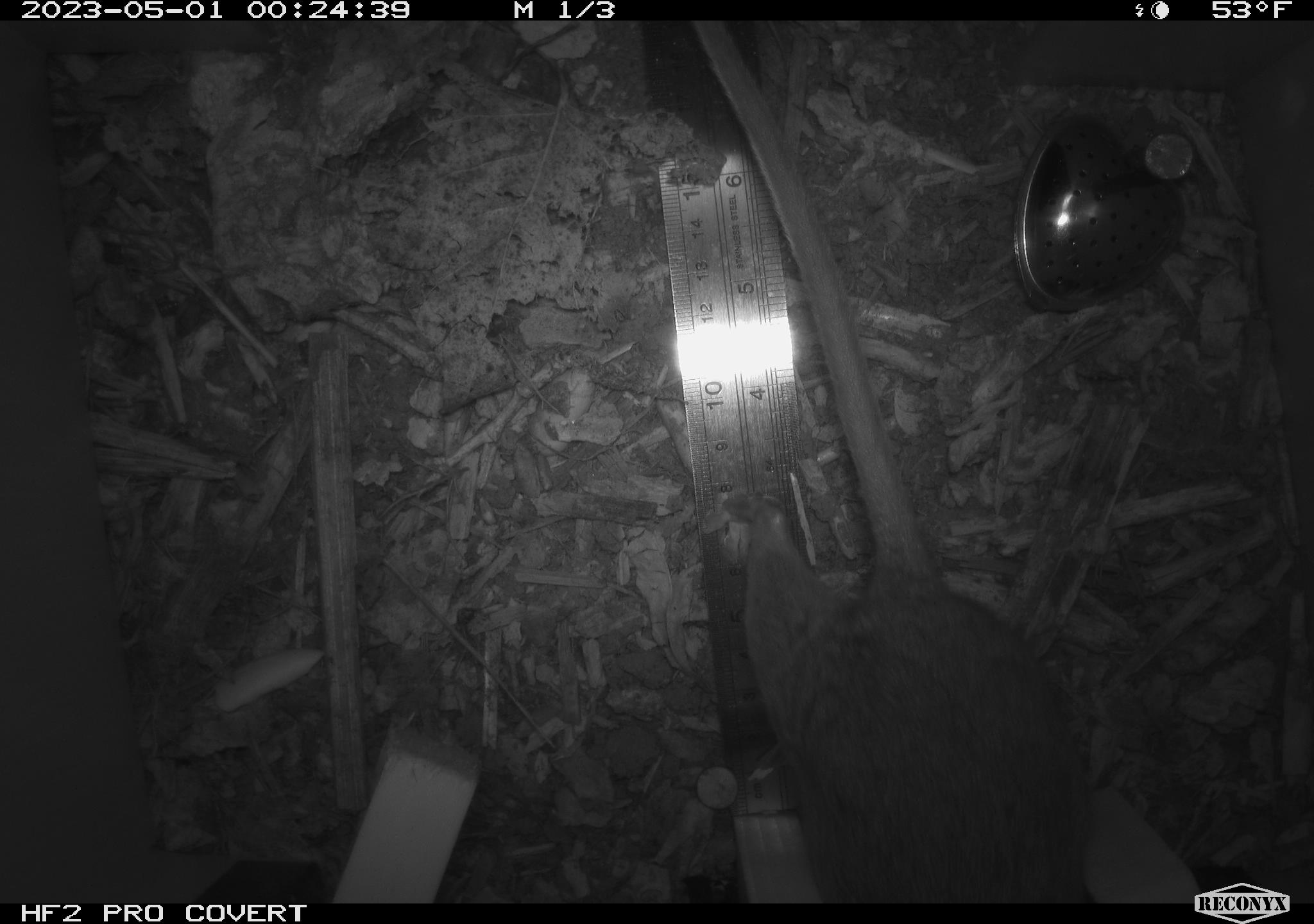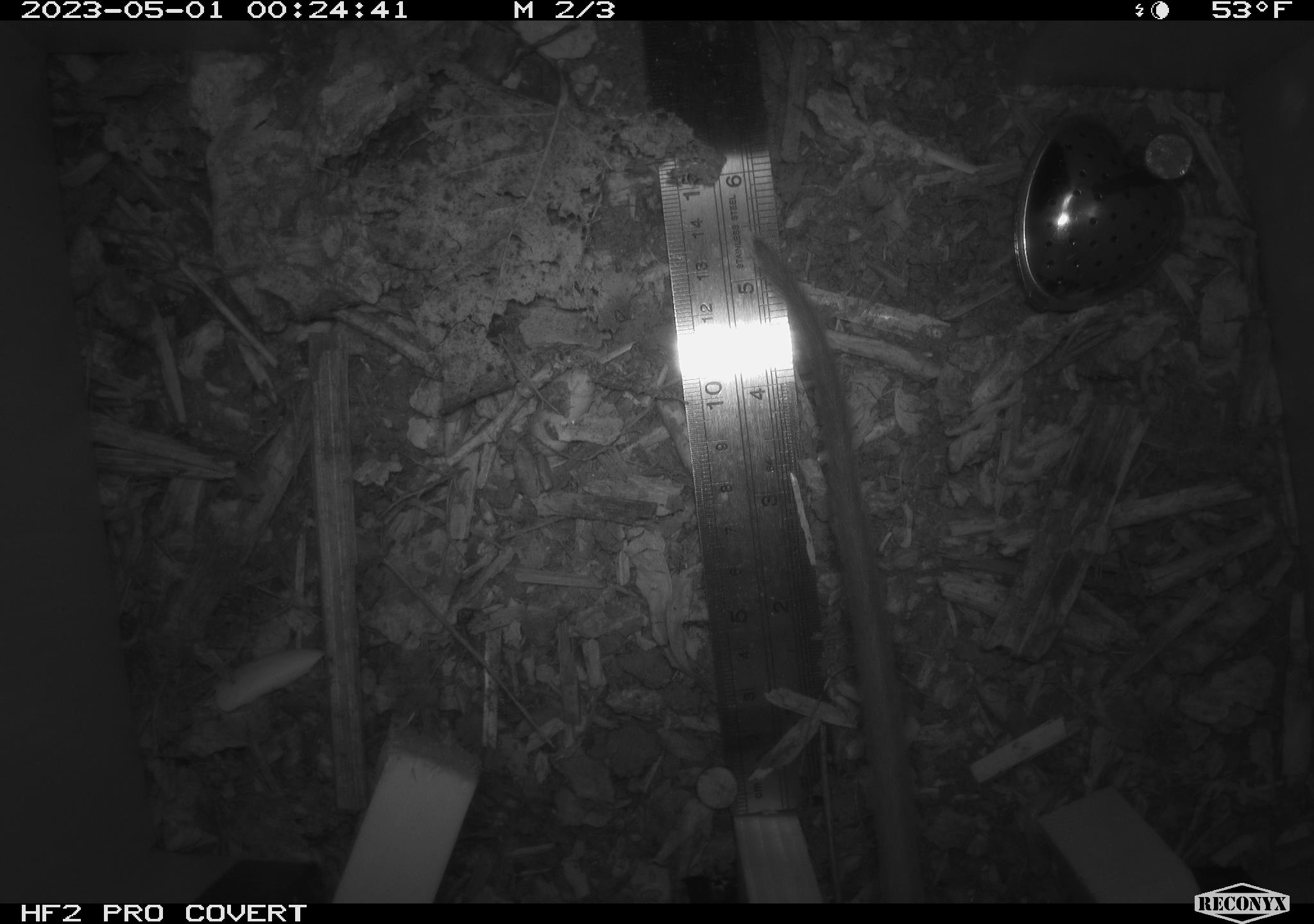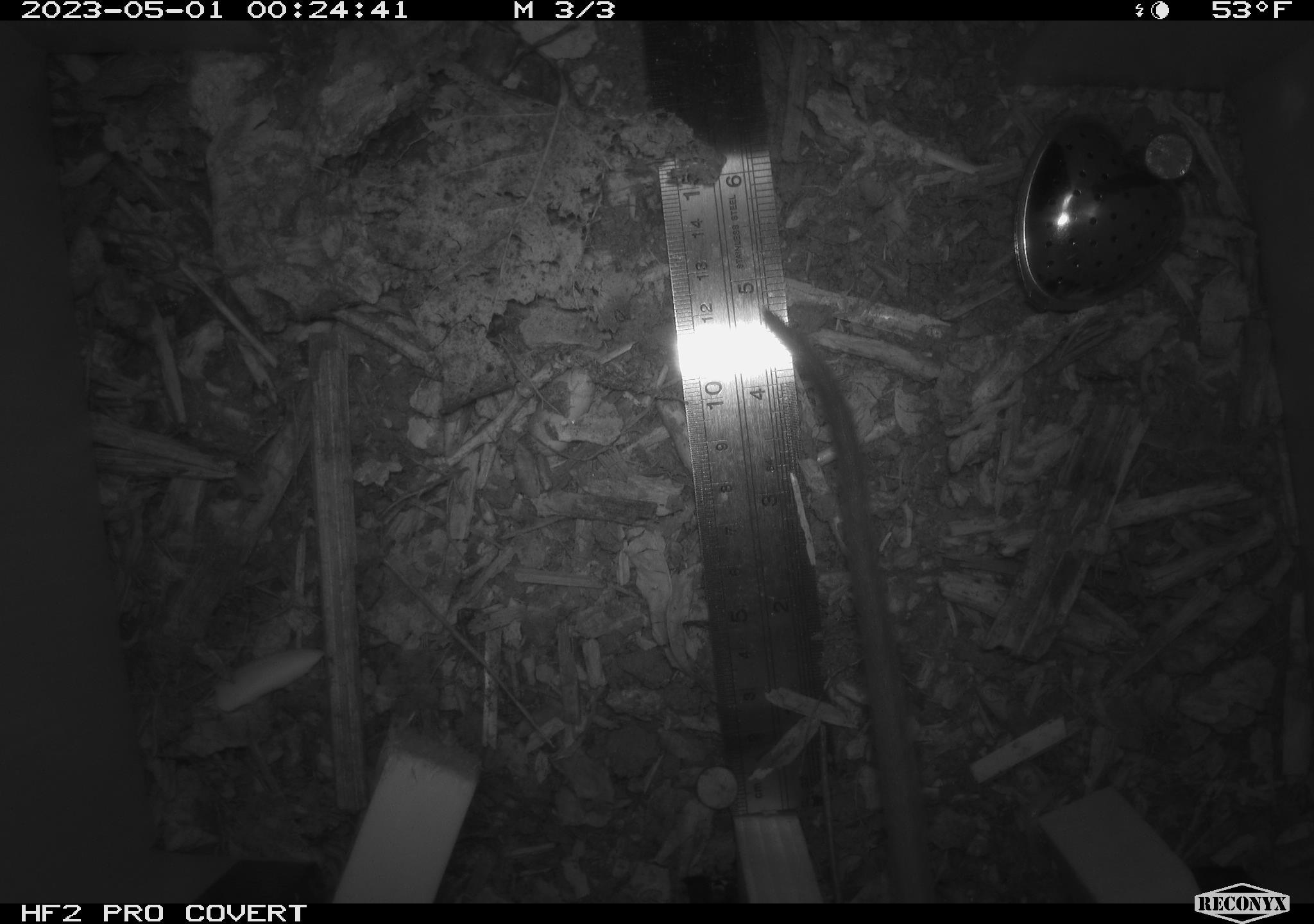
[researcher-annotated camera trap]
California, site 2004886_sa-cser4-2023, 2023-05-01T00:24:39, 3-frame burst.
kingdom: Animalia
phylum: Chordata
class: Mammalia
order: Rodentia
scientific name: Rodentia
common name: woodrat or rat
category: woodrat or rat species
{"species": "woodrat or rat species (woodrat or rat) (Rodentia)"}